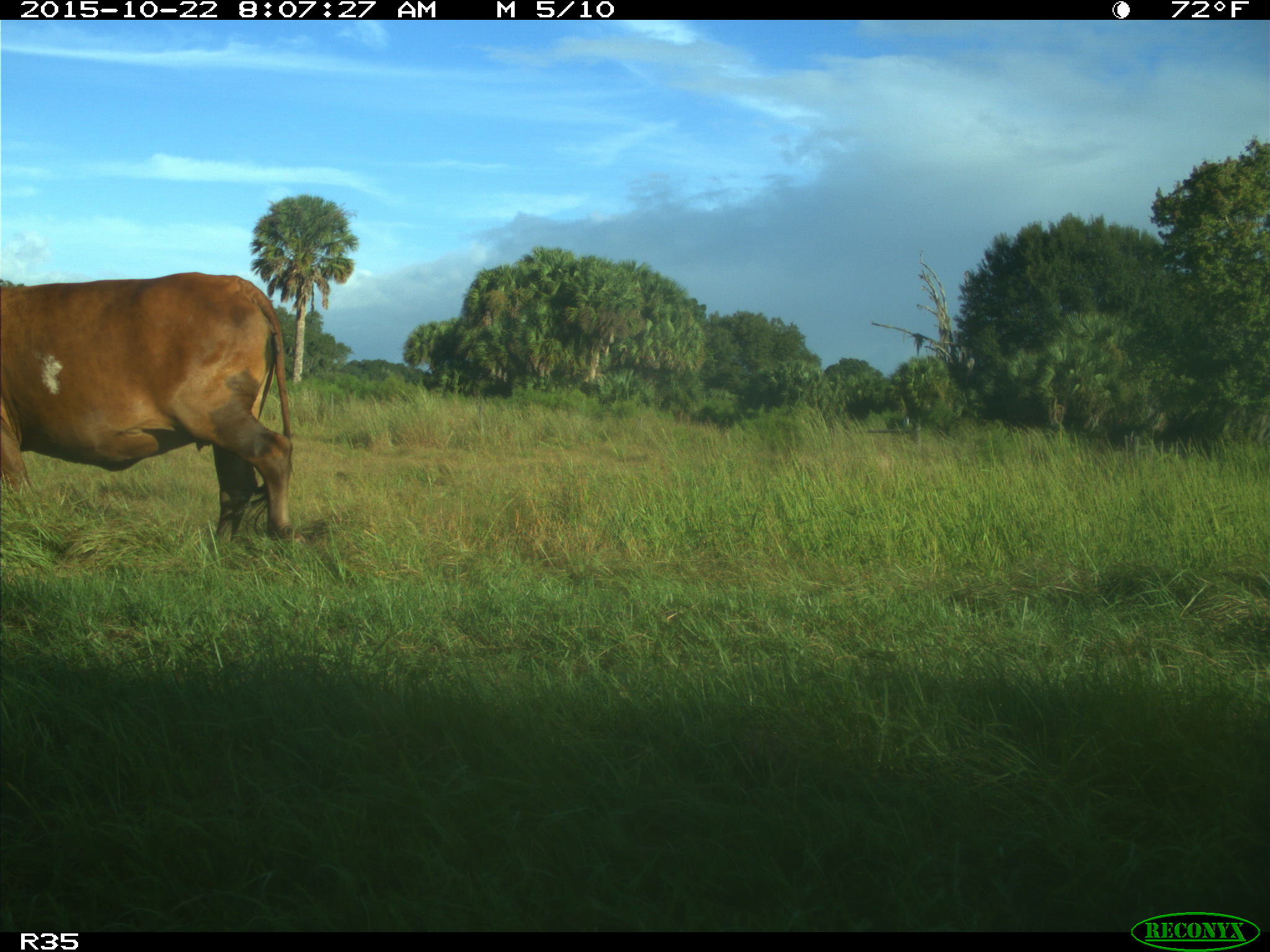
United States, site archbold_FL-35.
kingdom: Animalia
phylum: Chordata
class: Mammalia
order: Artiodactyla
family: Bovidae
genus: Bos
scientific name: Bos taurus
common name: domestic cow